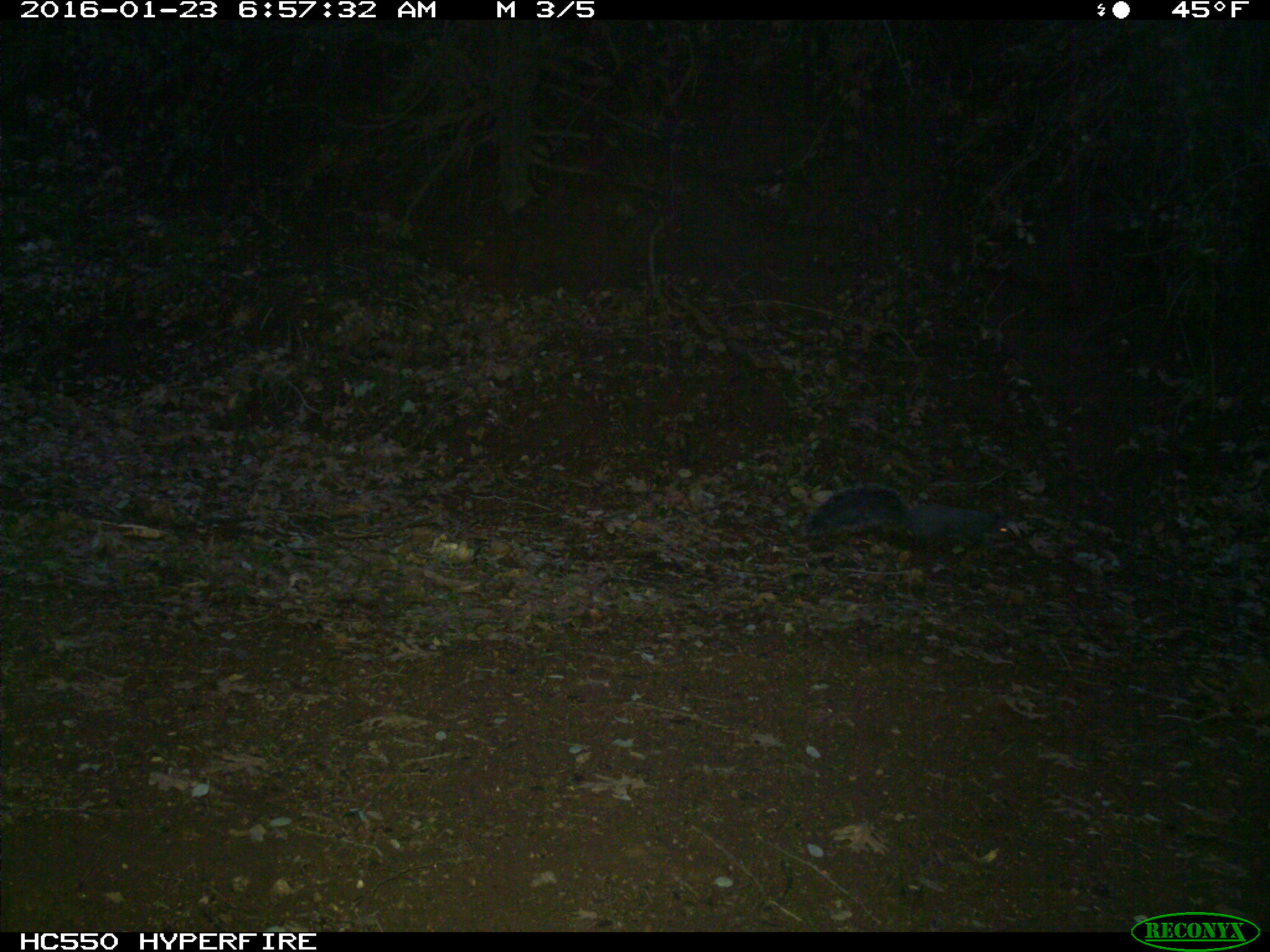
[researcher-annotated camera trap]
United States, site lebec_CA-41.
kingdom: Animalia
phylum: Chordata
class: Mammalia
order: Rodentia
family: Sciuridae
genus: Sciurus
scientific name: Sciurus carolinensis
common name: eastern gray squirrel